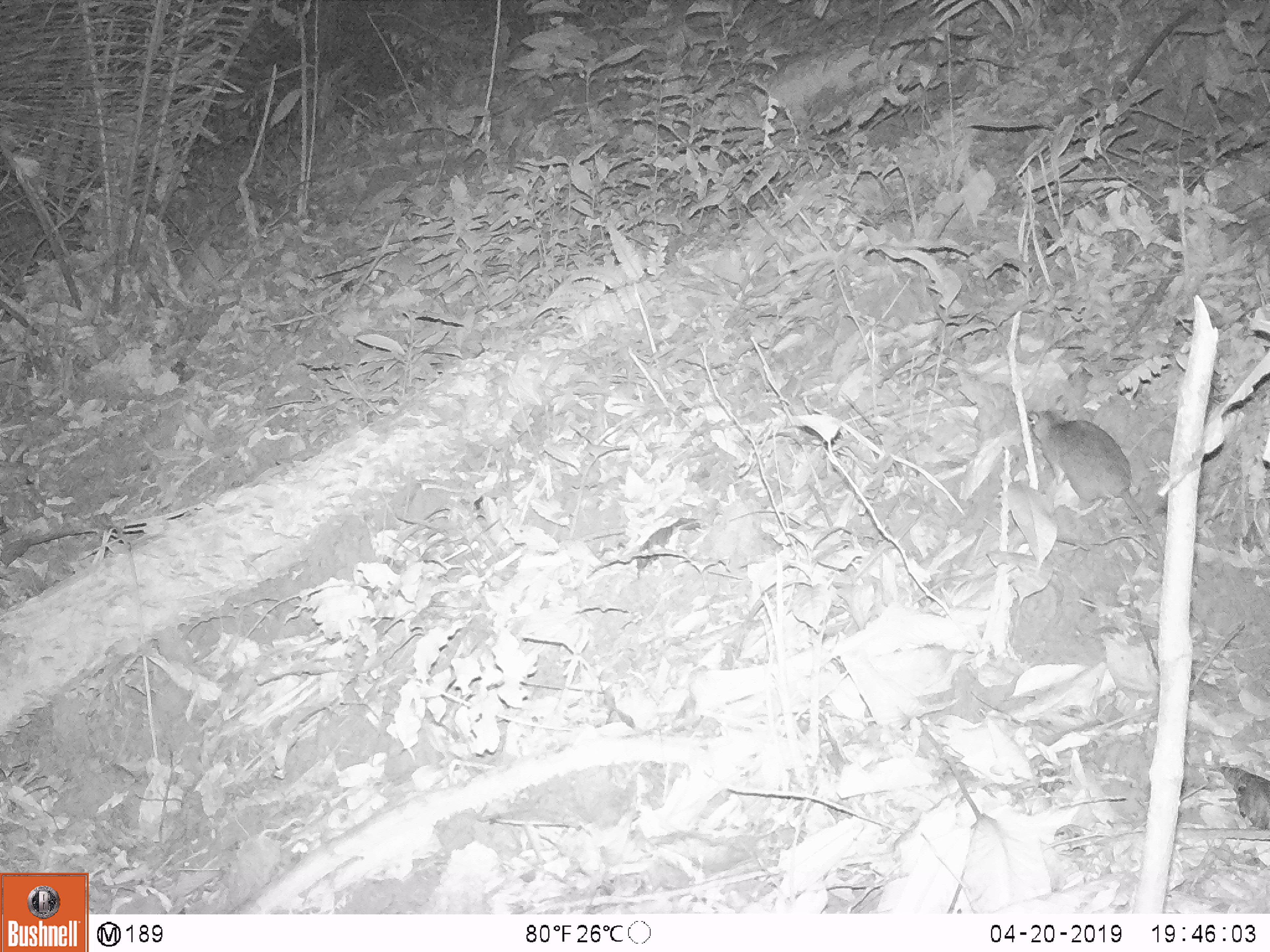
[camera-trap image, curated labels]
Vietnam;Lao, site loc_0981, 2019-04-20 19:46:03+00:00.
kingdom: Animalia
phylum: Chordata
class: Mammalia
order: Rodentia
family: Muridae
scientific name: Muridae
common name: old-world mice and rats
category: unidentified murid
Unidentified murid (old-world mice and rats) (Muridae). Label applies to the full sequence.